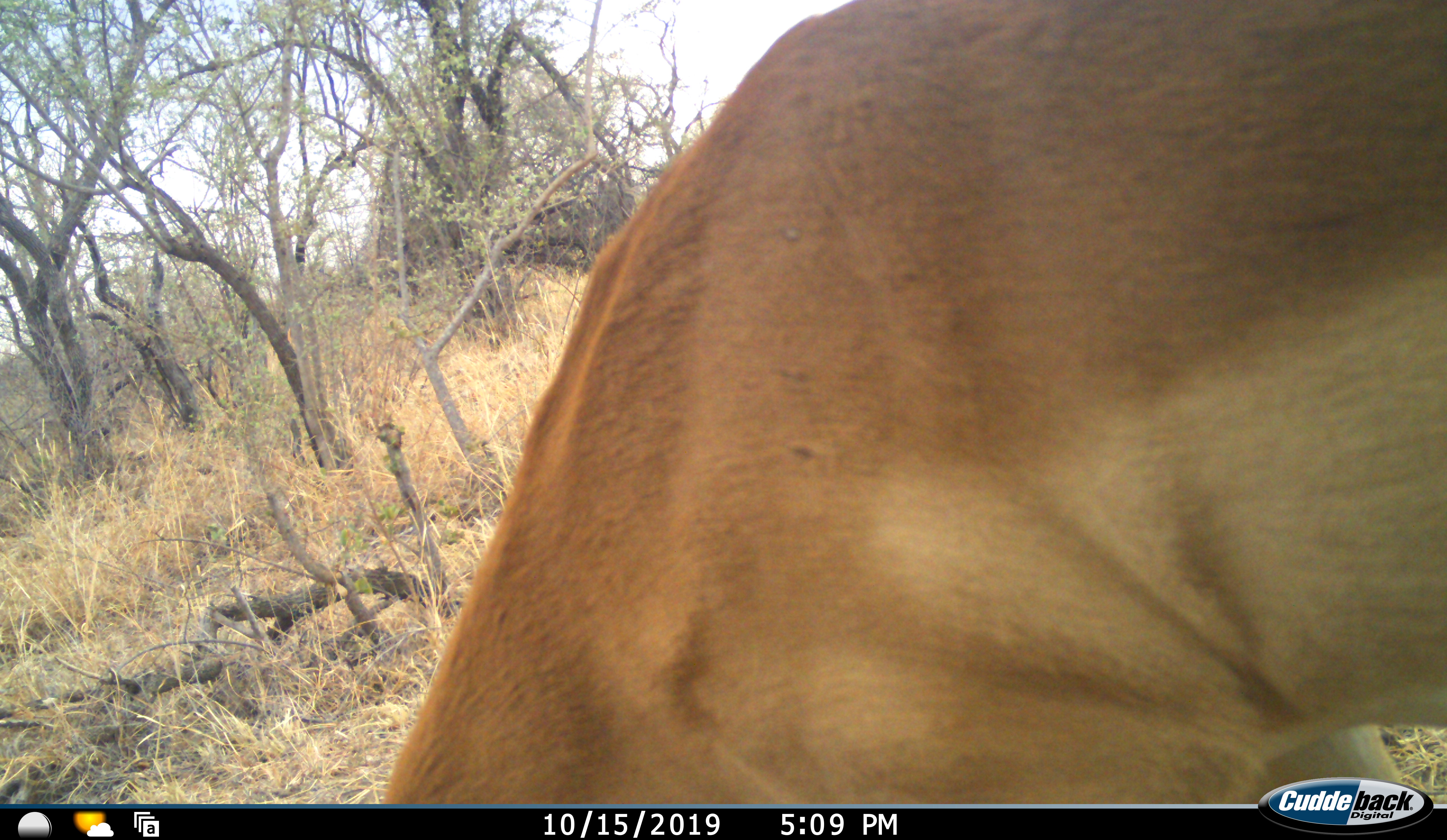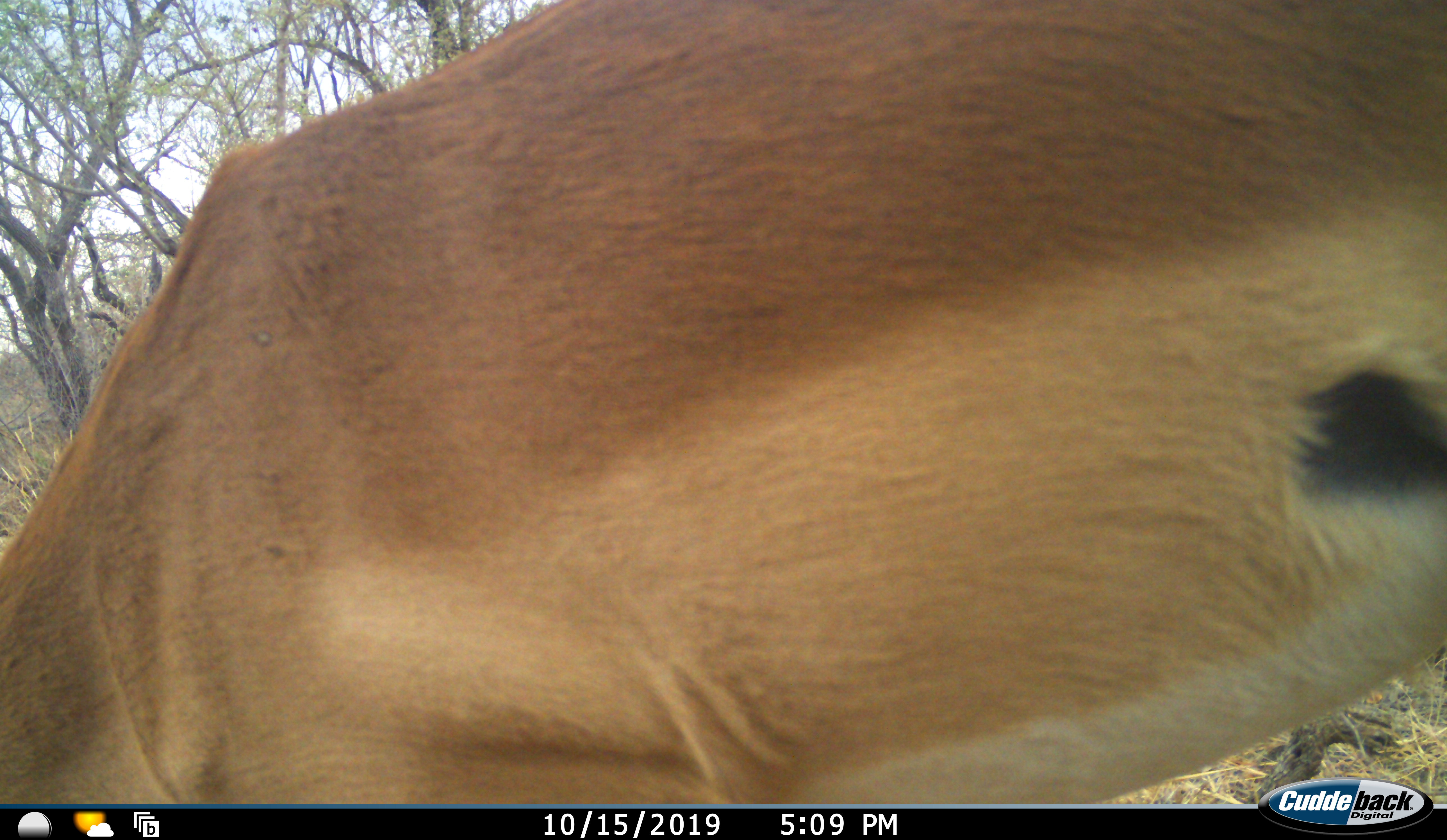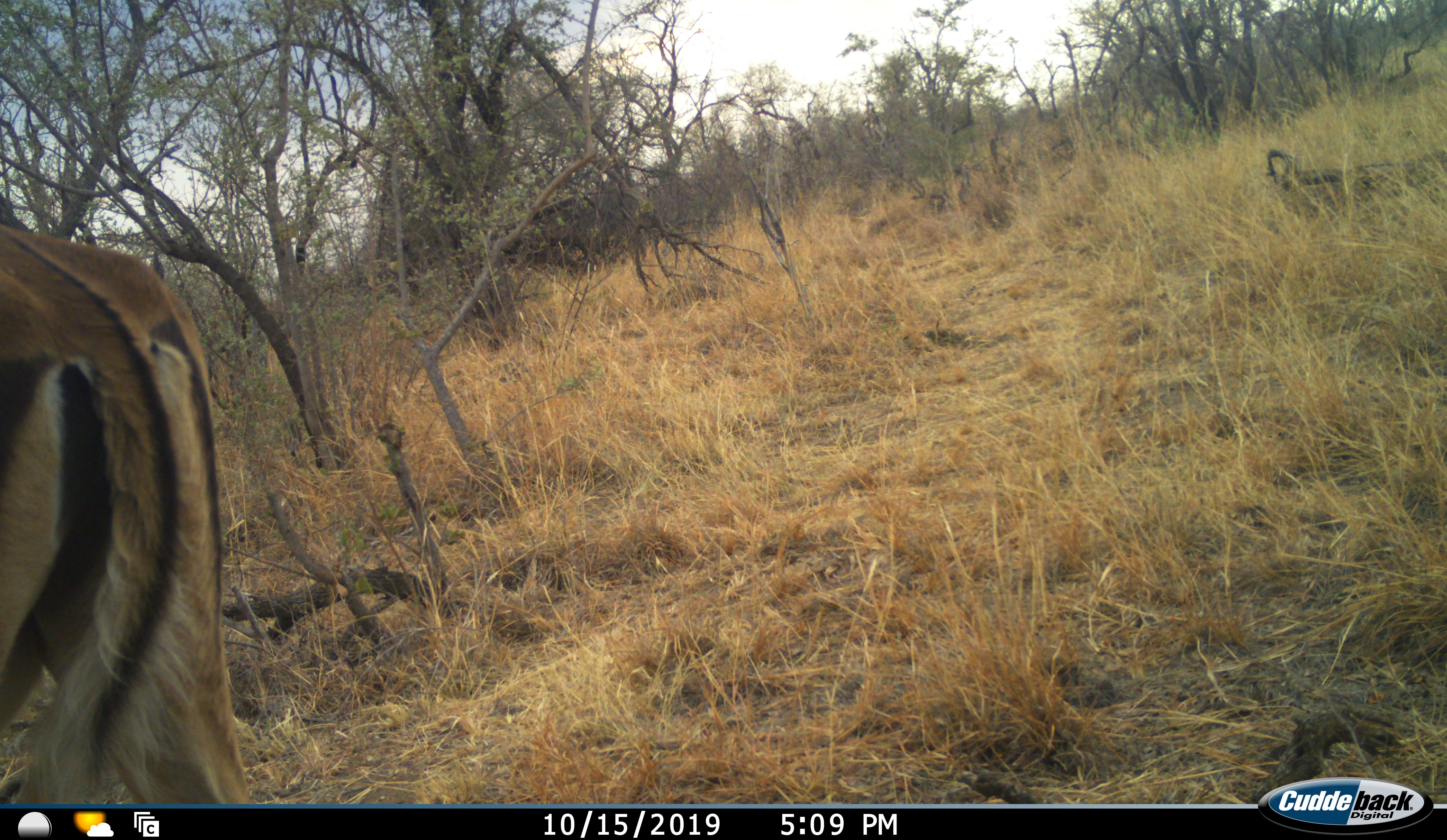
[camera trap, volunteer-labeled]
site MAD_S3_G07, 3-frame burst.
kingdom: Animalia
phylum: Chordata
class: Mammalia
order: Artiodactyla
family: Bovidae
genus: Aepyceros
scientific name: Aepyceros melampus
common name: impala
Impala (Aepyceros melampus), count 1. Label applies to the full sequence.